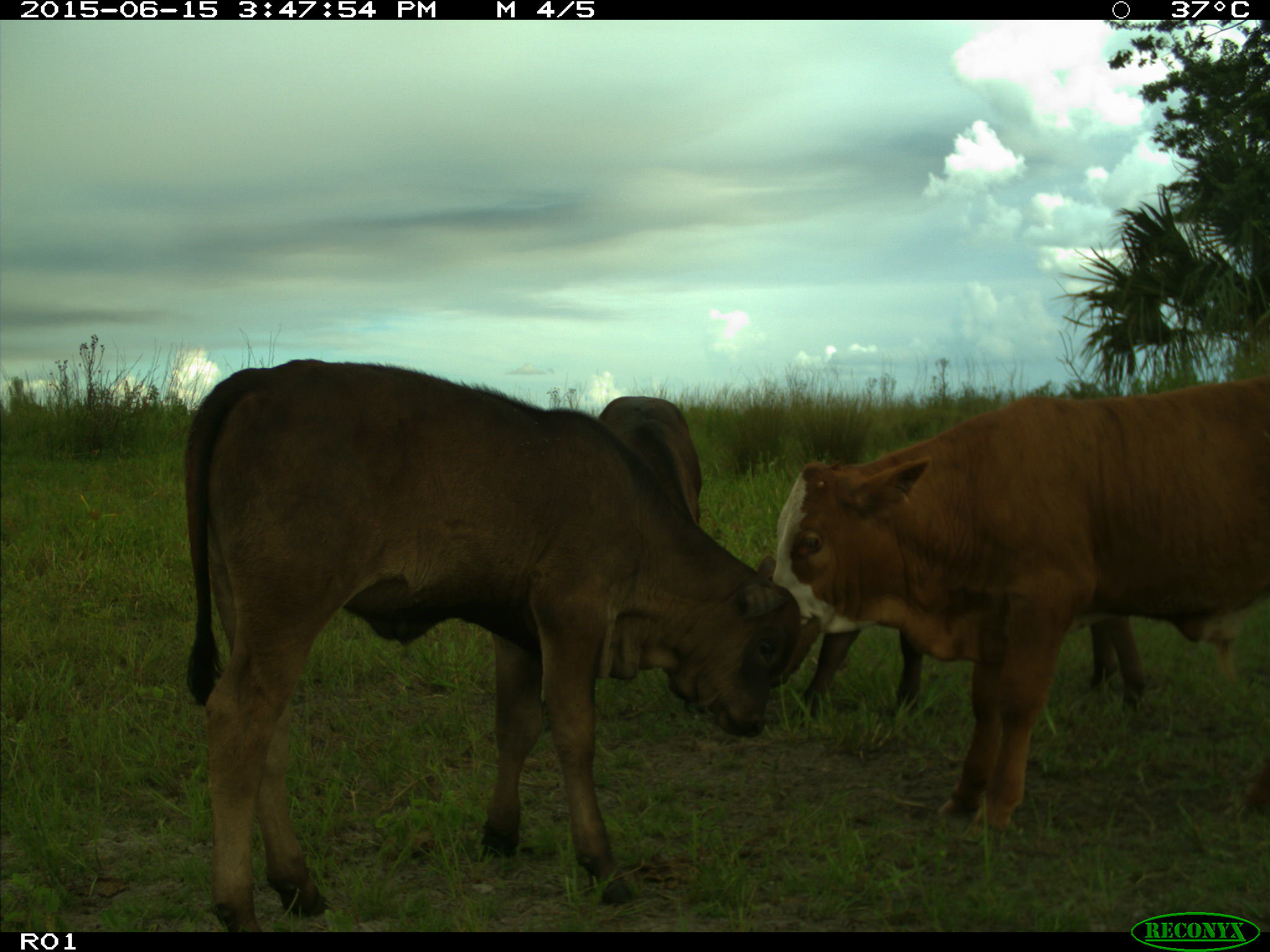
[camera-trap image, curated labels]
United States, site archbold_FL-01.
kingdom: Animalia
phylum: Chordata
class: Mammalia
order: Artiodactyla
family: Bovidae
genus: Bos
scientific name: Bos taurus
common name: domestic cow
Bos taurus (domestic cow).